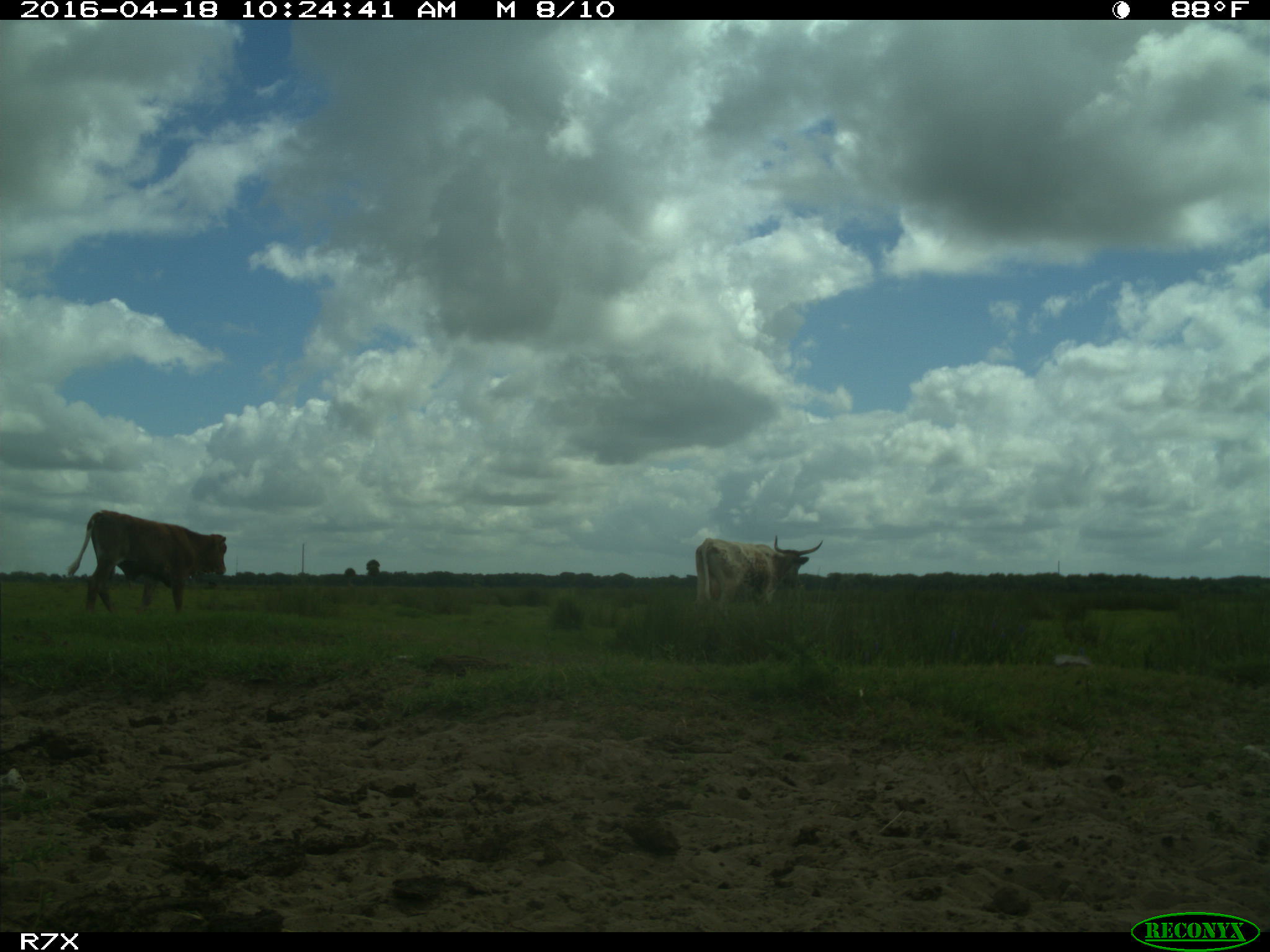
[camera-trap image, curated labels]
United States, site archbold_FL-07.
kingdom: Animalia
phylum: Chordata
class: Mammalia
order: Artiodactyla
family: Bovidae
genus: Bos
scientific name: Bos taurus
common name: domestic cow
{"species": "Bos taurus (domestic cow)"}